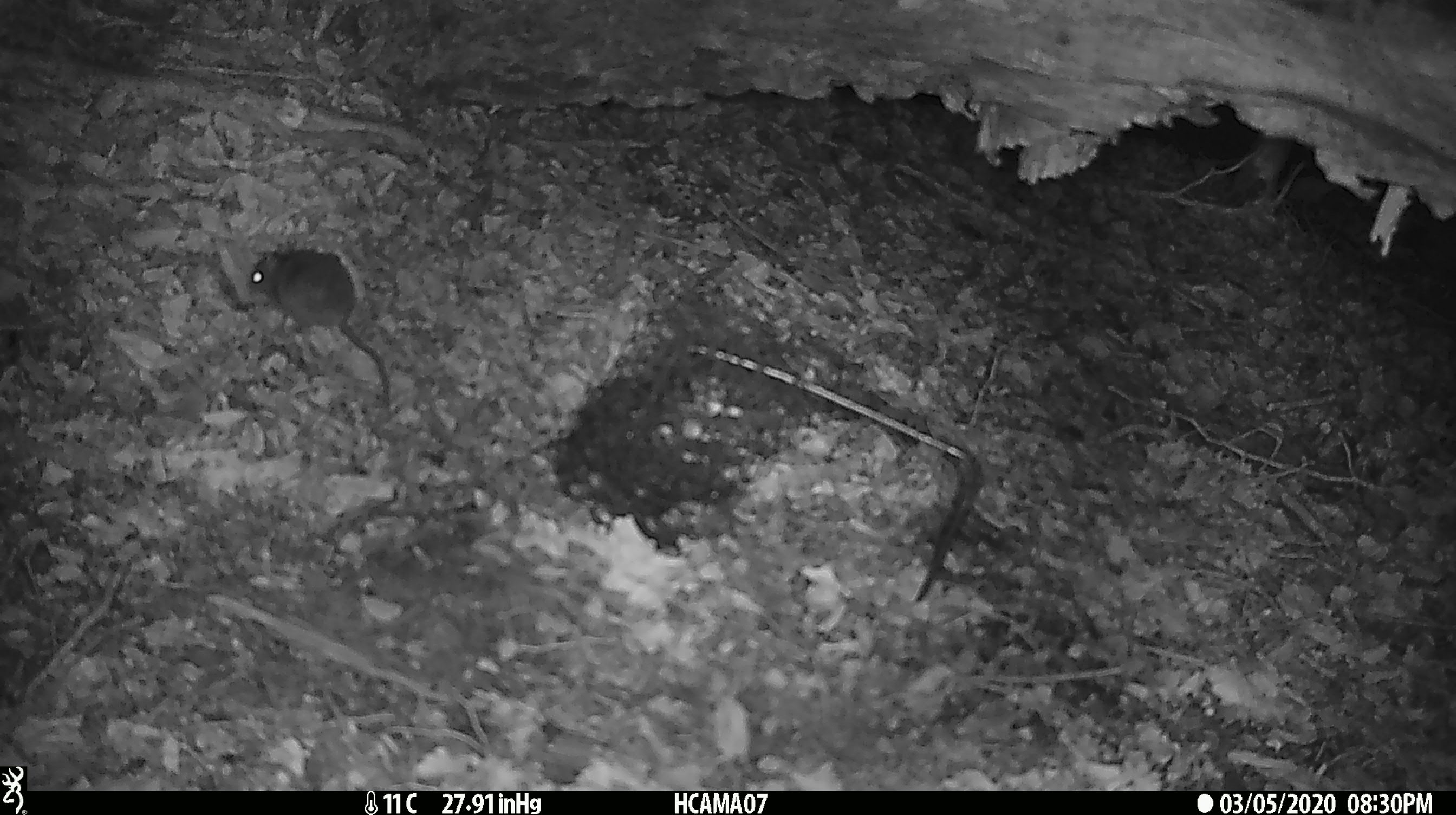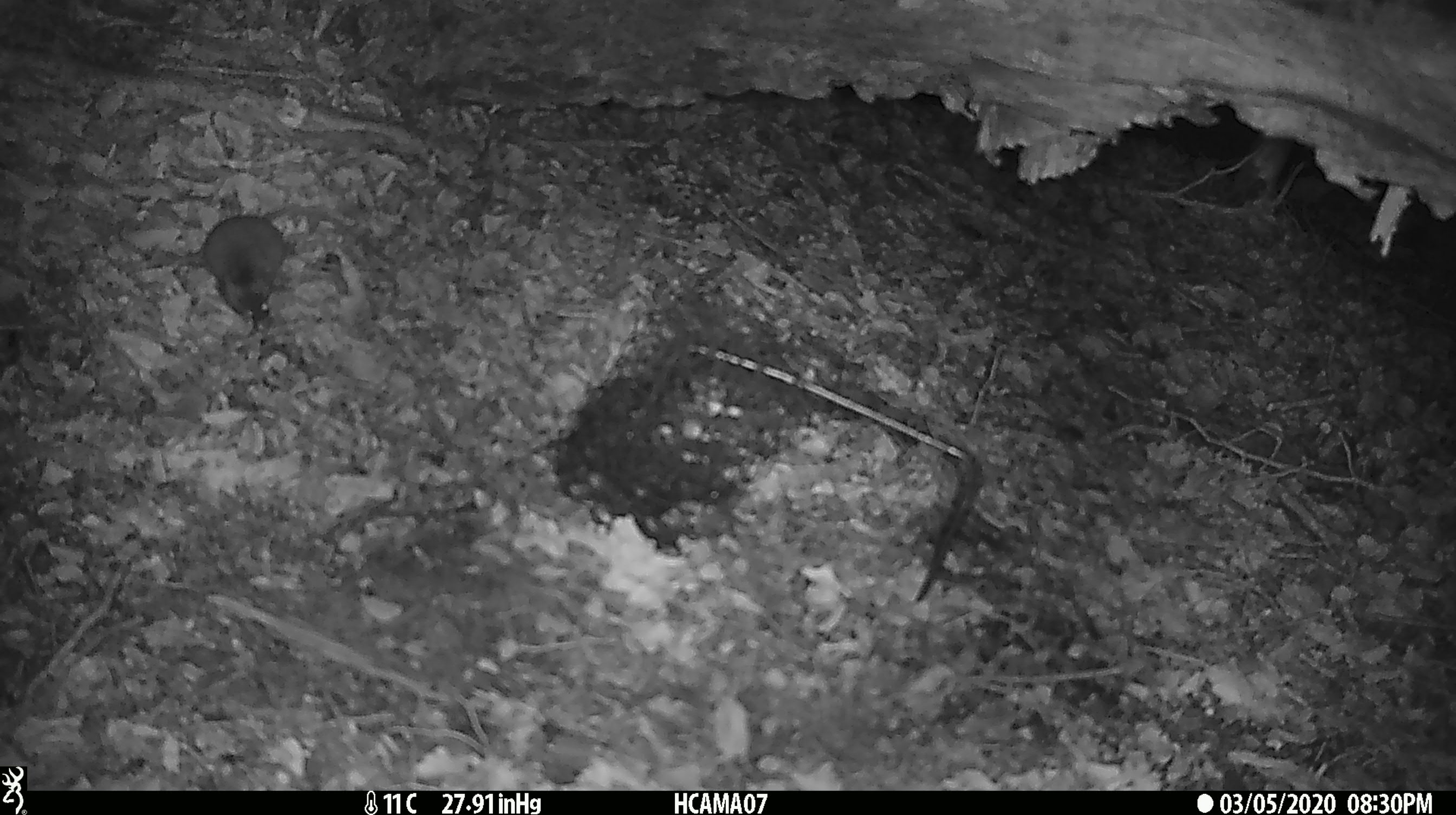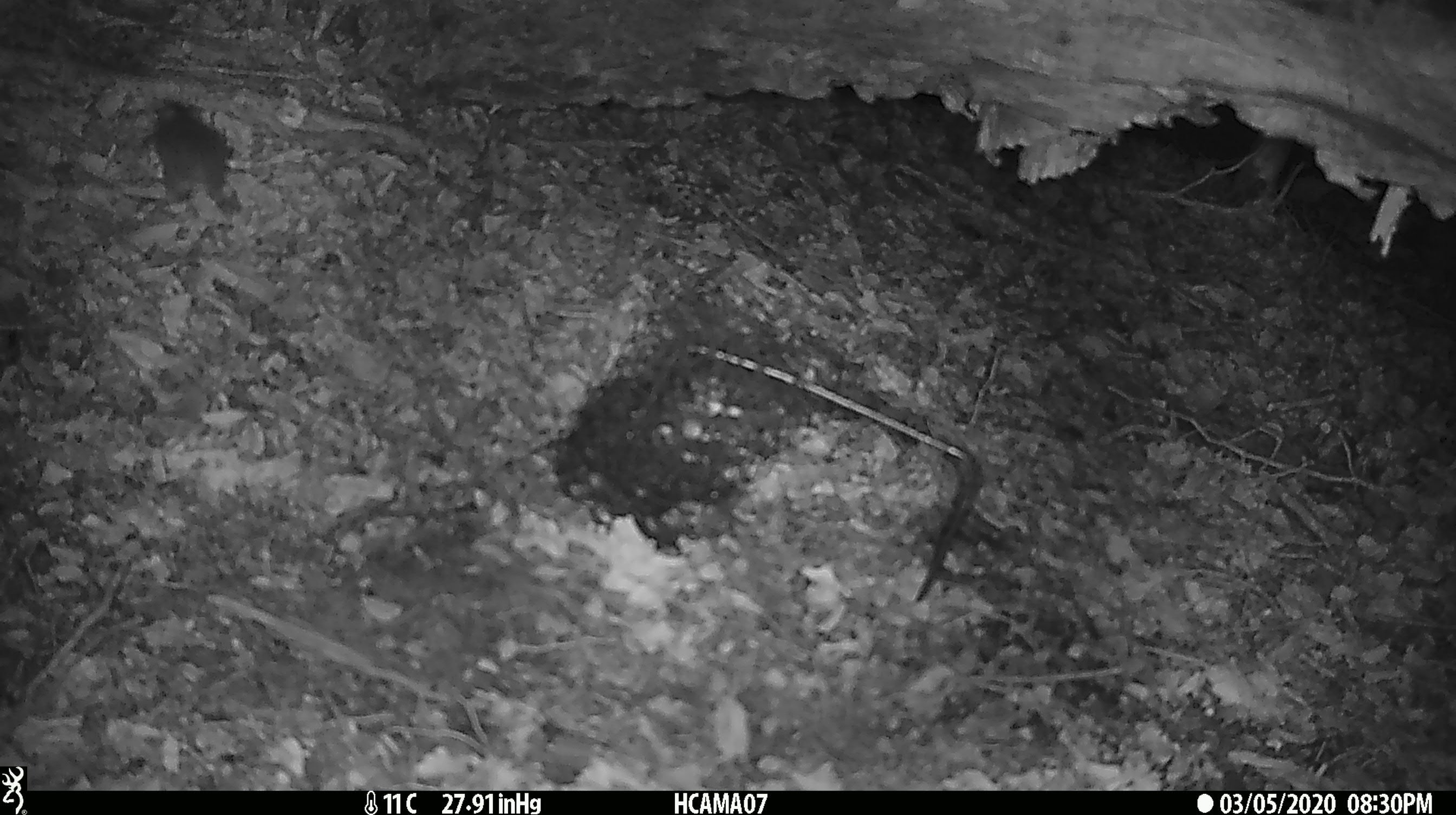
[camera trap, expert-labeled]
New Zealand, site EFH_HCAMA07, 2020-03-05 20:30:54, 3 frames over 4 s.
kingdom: Animalia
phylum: Chordata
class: Mammalia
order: Rodentia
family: Muridae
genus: Mus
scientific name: Mus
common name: mouse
Mouse (Mus).